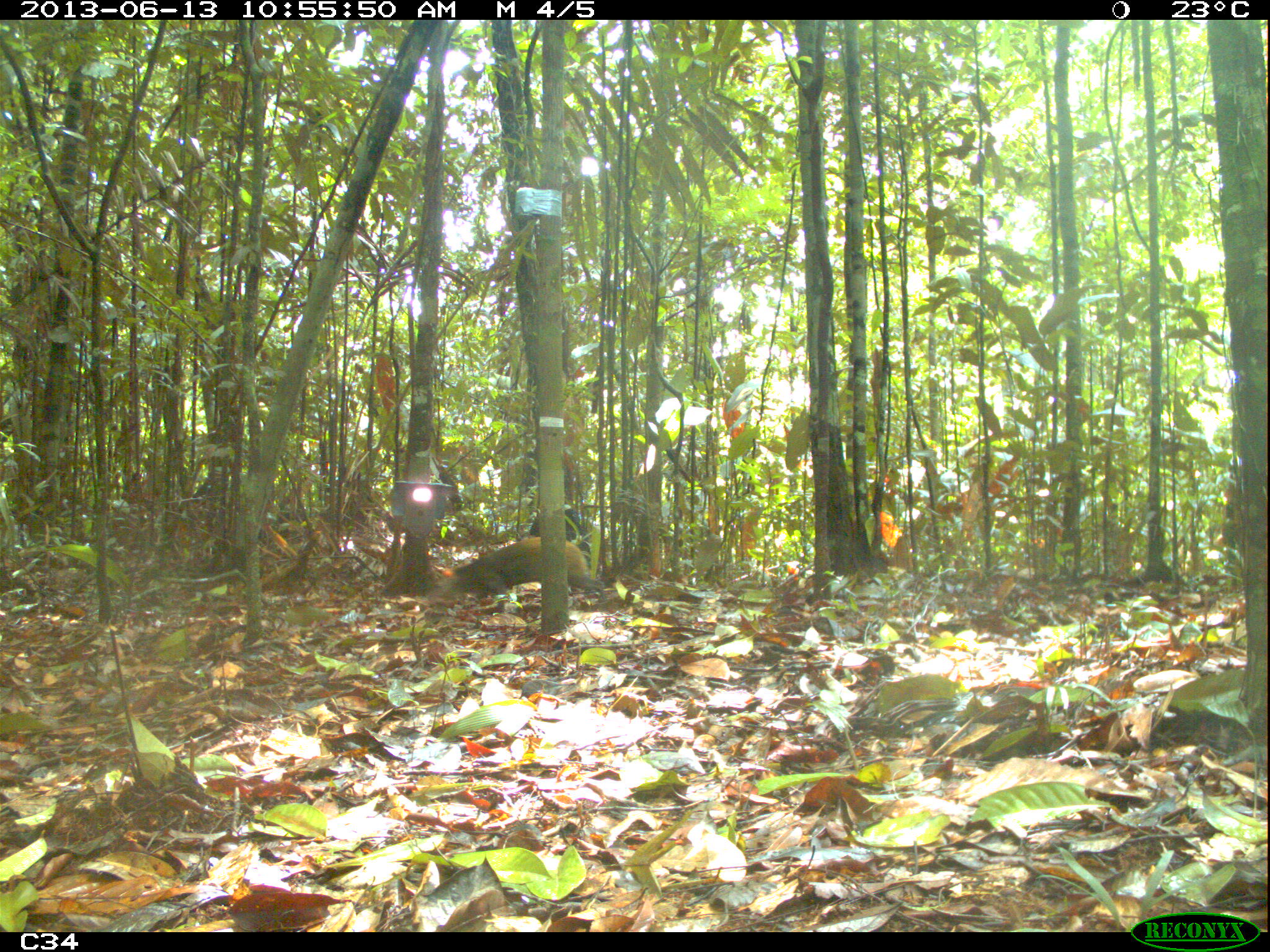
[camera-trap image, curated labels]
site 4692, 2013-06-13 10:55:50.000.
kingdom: Animalia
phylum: Chordata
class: Mammalia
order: Rodentia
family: Dasyproctidae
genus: Dasyprocta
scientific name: Dasyprocta leporina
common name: red-rumped agouti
Dasyprocta leporina (red-rumped agouti), count 2, age adult.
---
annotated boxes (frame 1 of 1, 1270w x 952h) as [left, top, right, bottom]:
dasyprocta leporina: [441, 534, 606, 610]